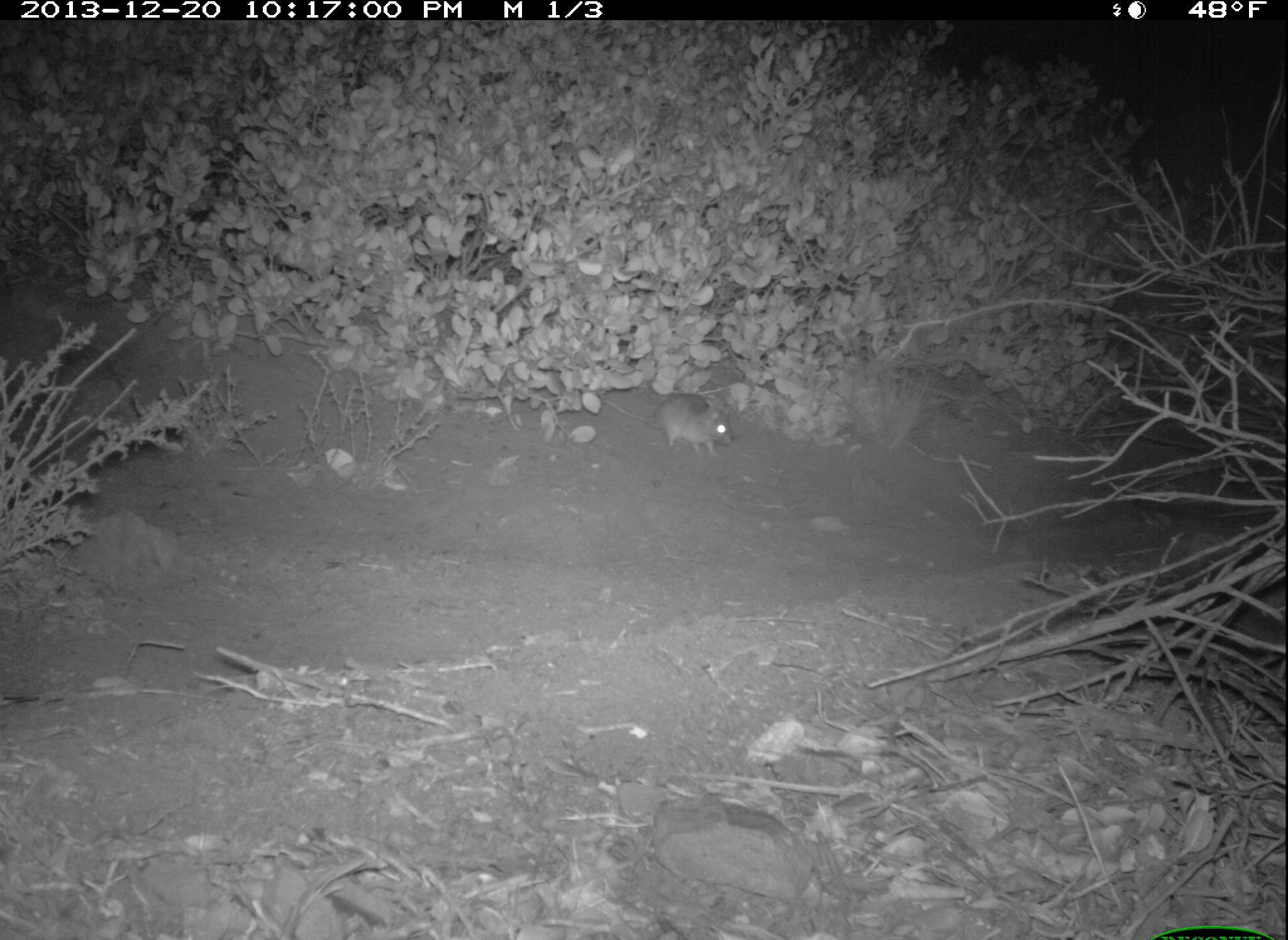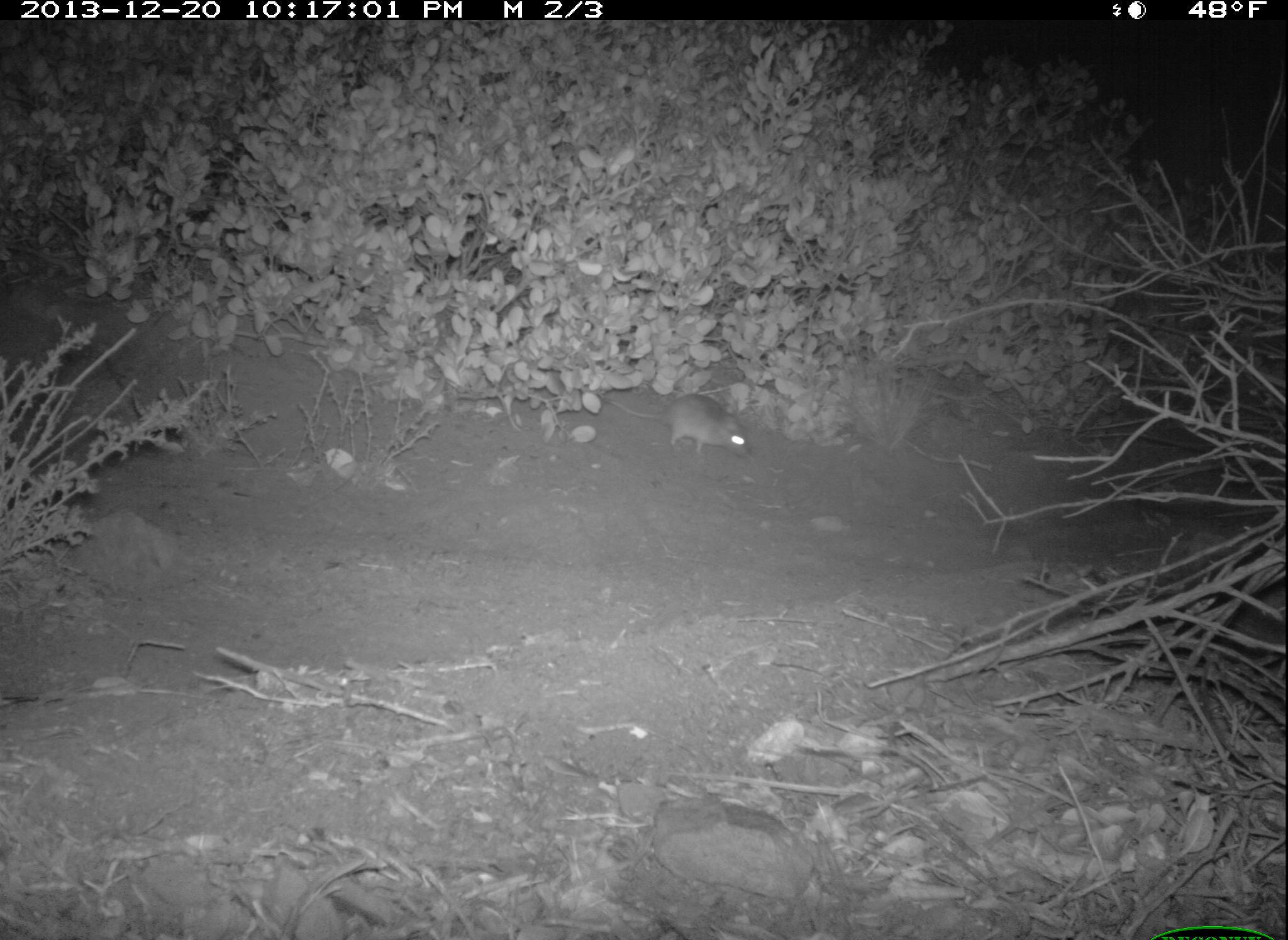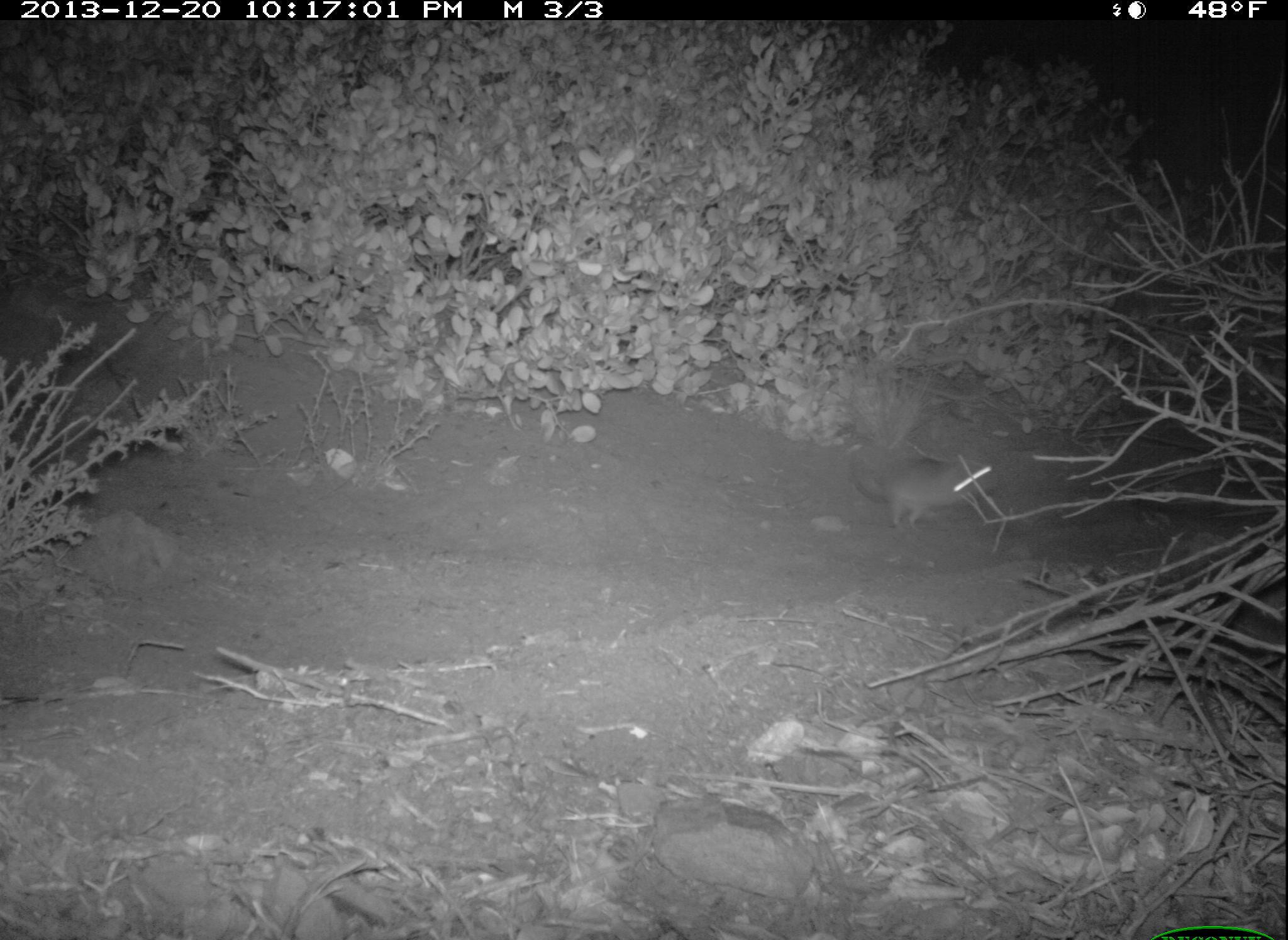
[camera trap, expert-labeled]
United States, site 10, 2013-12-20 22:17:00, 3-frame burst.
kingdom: Animalia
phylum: Chordata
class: Mammalia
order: Rodentia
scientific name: Rodentia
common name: rodent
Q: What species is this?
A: Rodent (Rodentia).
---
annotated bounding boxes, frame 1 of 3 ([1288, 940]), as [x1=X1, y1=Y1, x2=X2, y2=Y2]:
rodent: [x1=599, y1=391, x2=733, y2=458]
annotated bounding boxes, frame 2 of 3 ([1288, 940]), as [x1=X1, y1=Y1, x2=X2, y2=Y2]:
rodent: [x1=596, y1=391, x2=751, y2=457]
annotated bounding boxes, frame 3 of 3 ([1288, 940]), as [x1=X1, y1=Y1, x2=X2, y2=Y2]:
rodent: [x1=846, y1=445, x2=1001, y2=534]